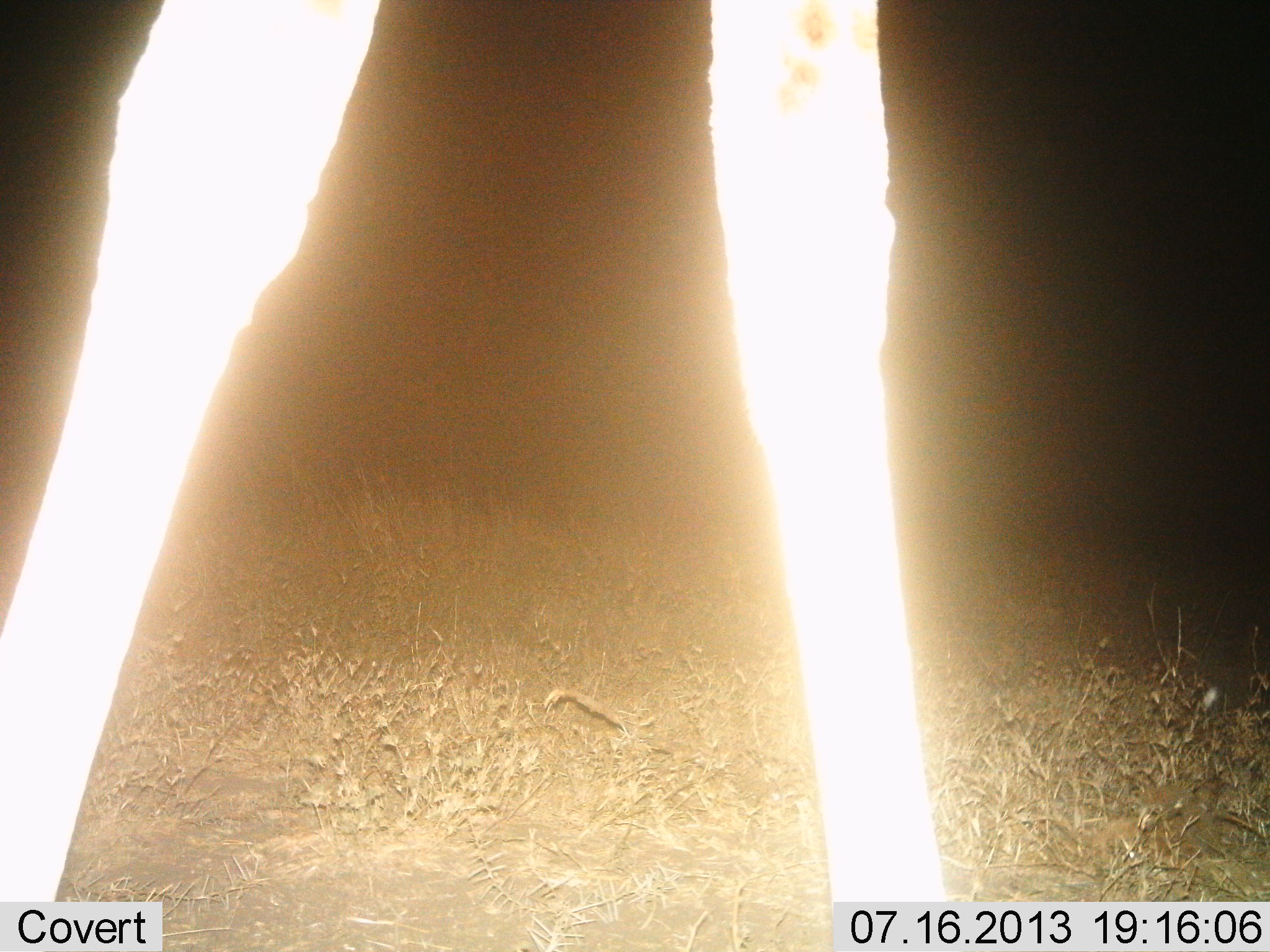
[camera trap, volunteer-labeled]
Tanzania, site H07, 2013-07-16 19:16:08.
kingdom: Animalia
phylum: Chordata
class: Mammalia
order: Artiodactyla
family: Giraffidae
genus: Giraffa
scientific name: Giraffa camelopardalis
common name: giraffe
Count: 1.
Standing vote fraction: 58%.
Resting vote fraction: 0%.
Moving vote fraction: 42%.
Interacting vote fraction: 0%.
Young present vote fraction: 0%.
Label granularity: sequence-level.